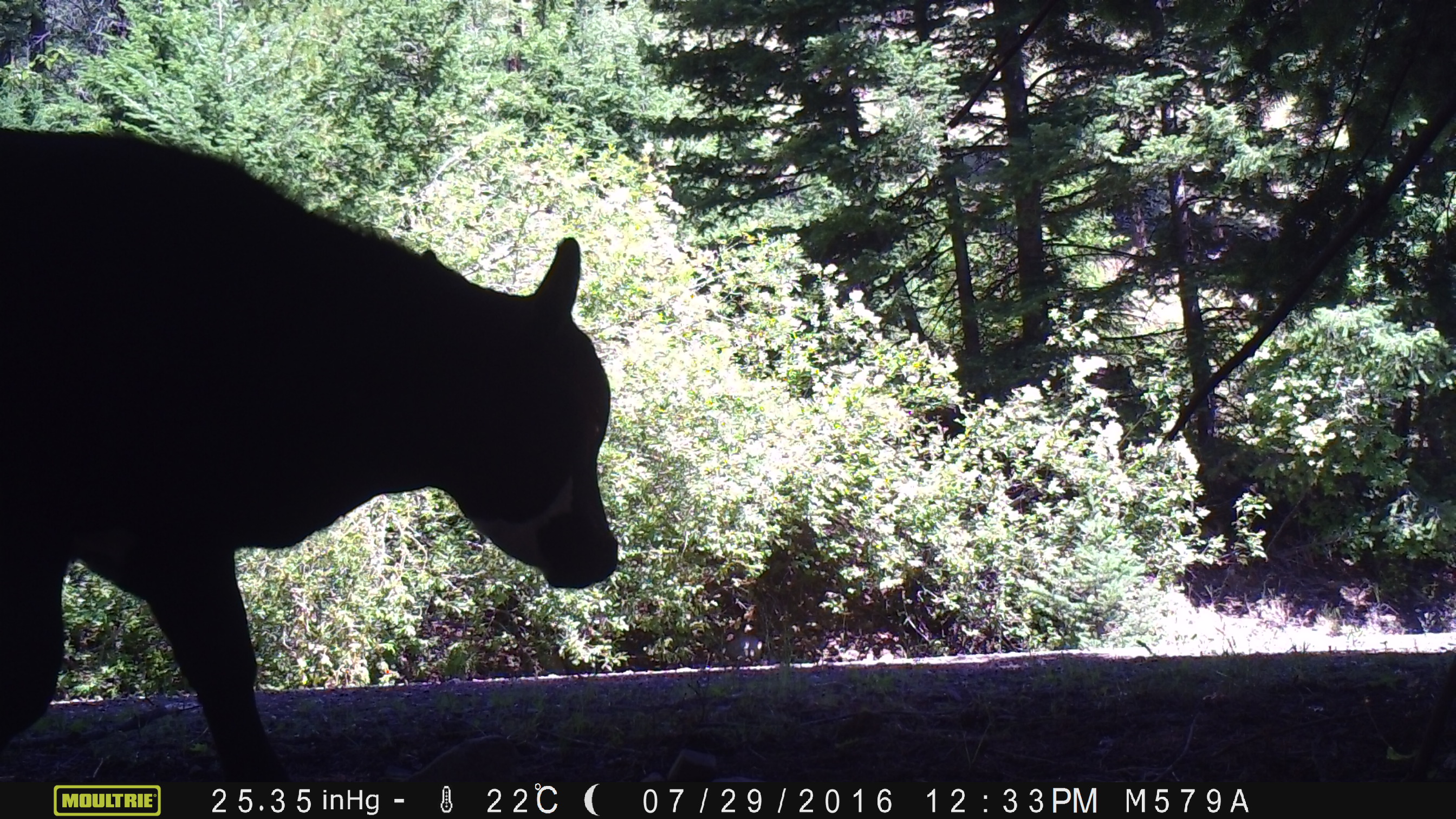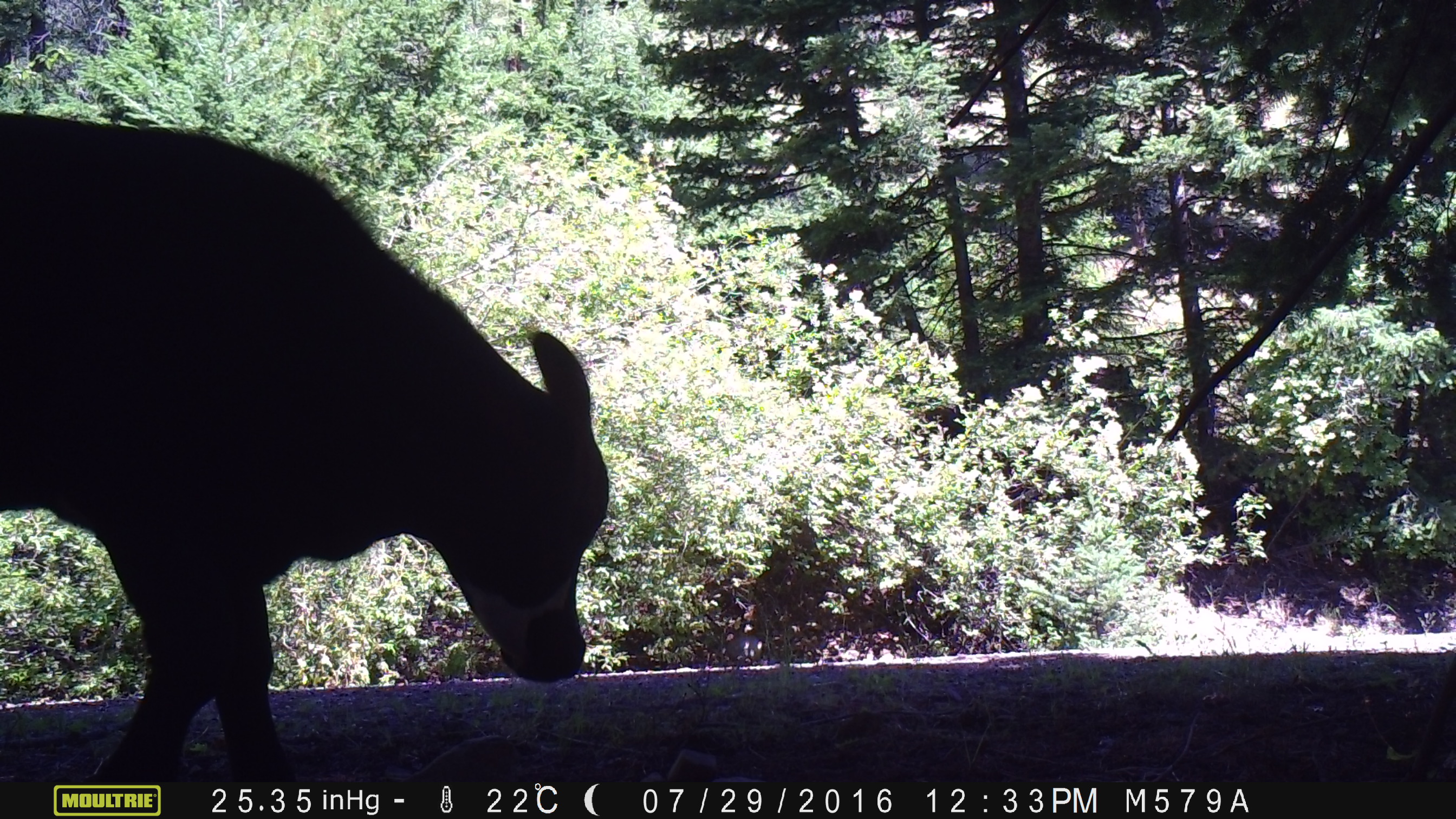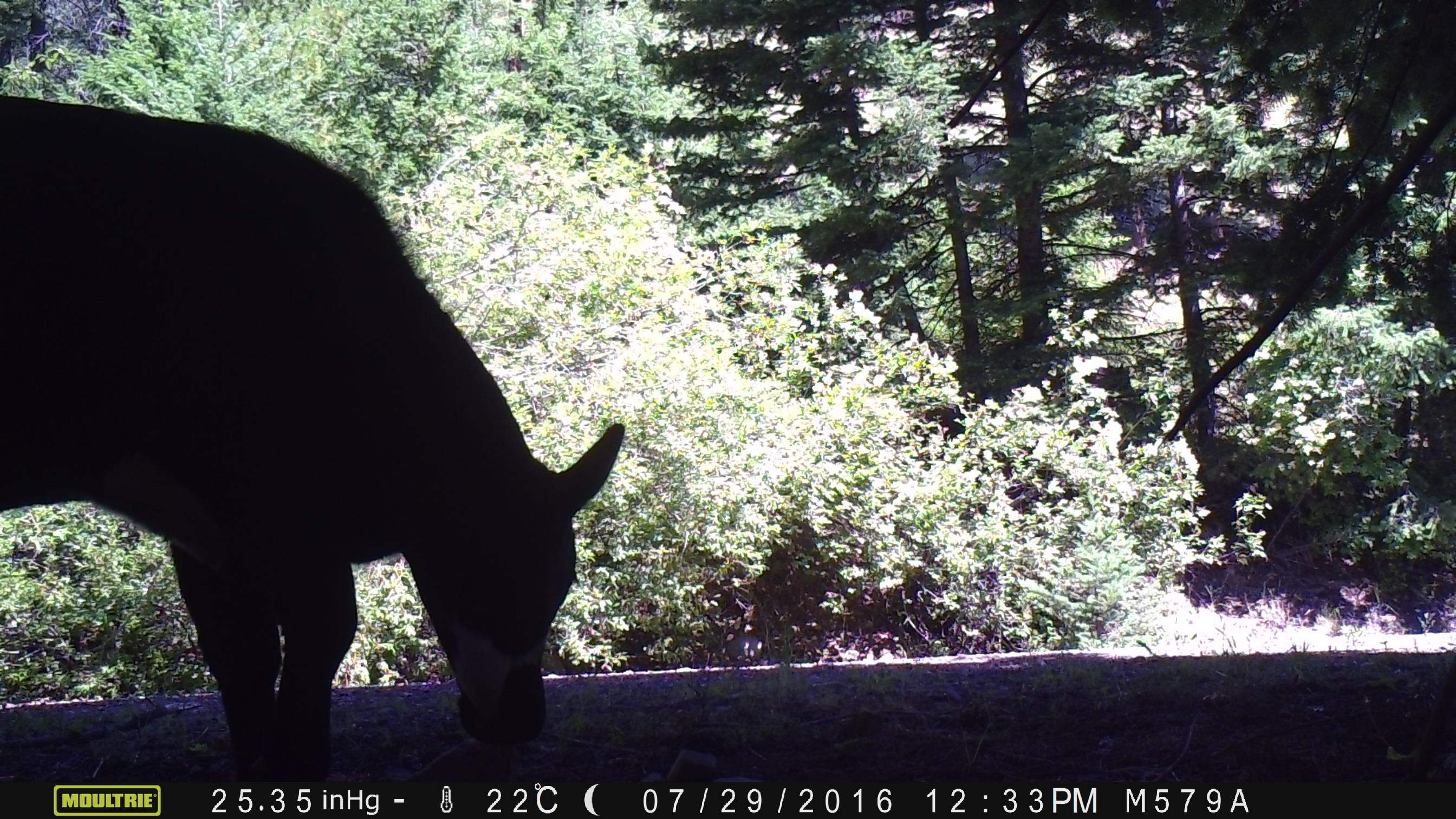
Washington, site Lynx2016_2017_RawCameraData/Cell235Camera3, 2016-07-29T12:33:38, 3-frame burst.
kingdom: Animalia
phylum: Chordata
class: Mammalia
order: Artiodactyla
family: Bovidae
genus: Bos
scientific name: Bos taurus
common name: domestic cattle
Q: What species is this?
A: Domestic cattle (Bos taurus).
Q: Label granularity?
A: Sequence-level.